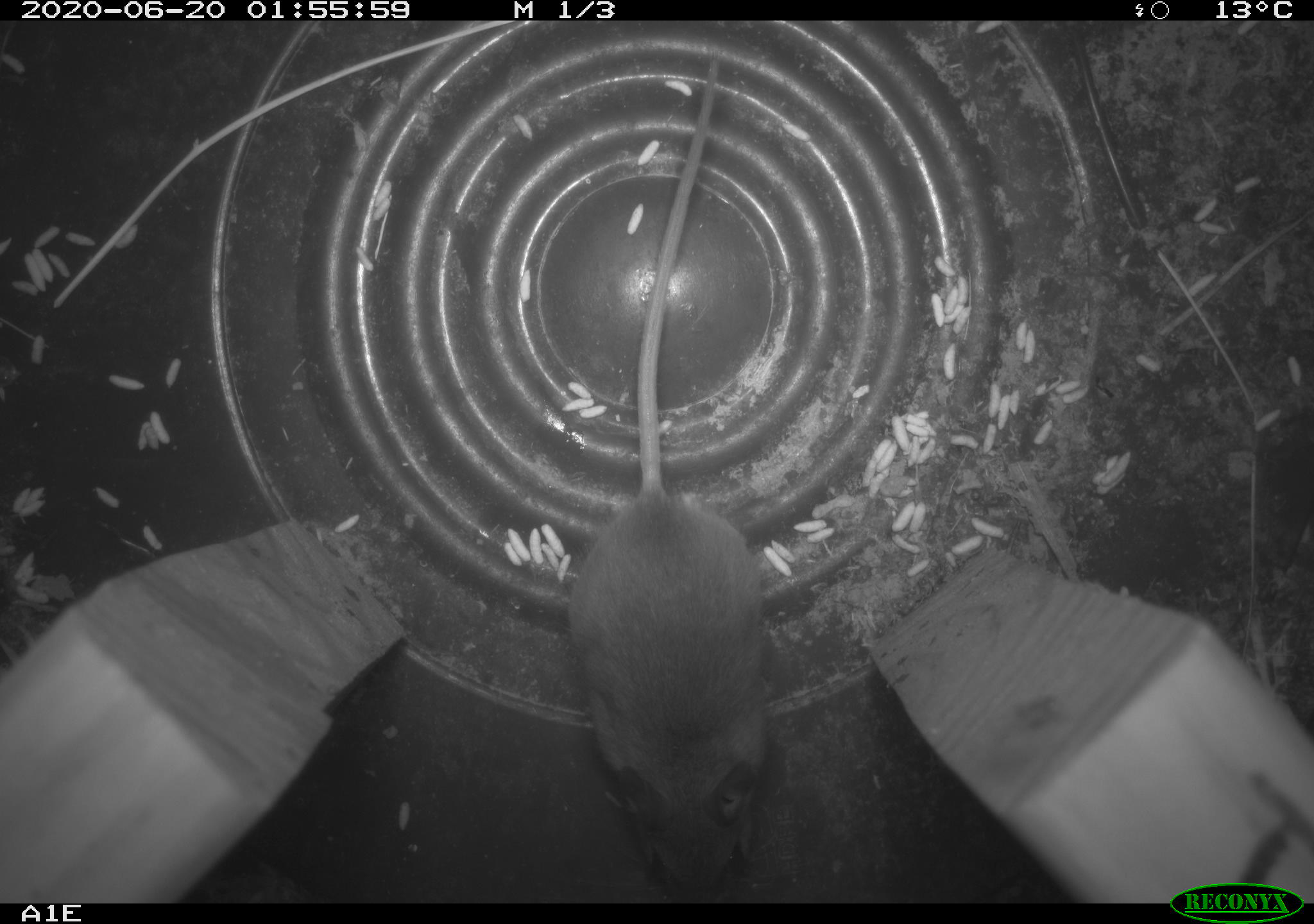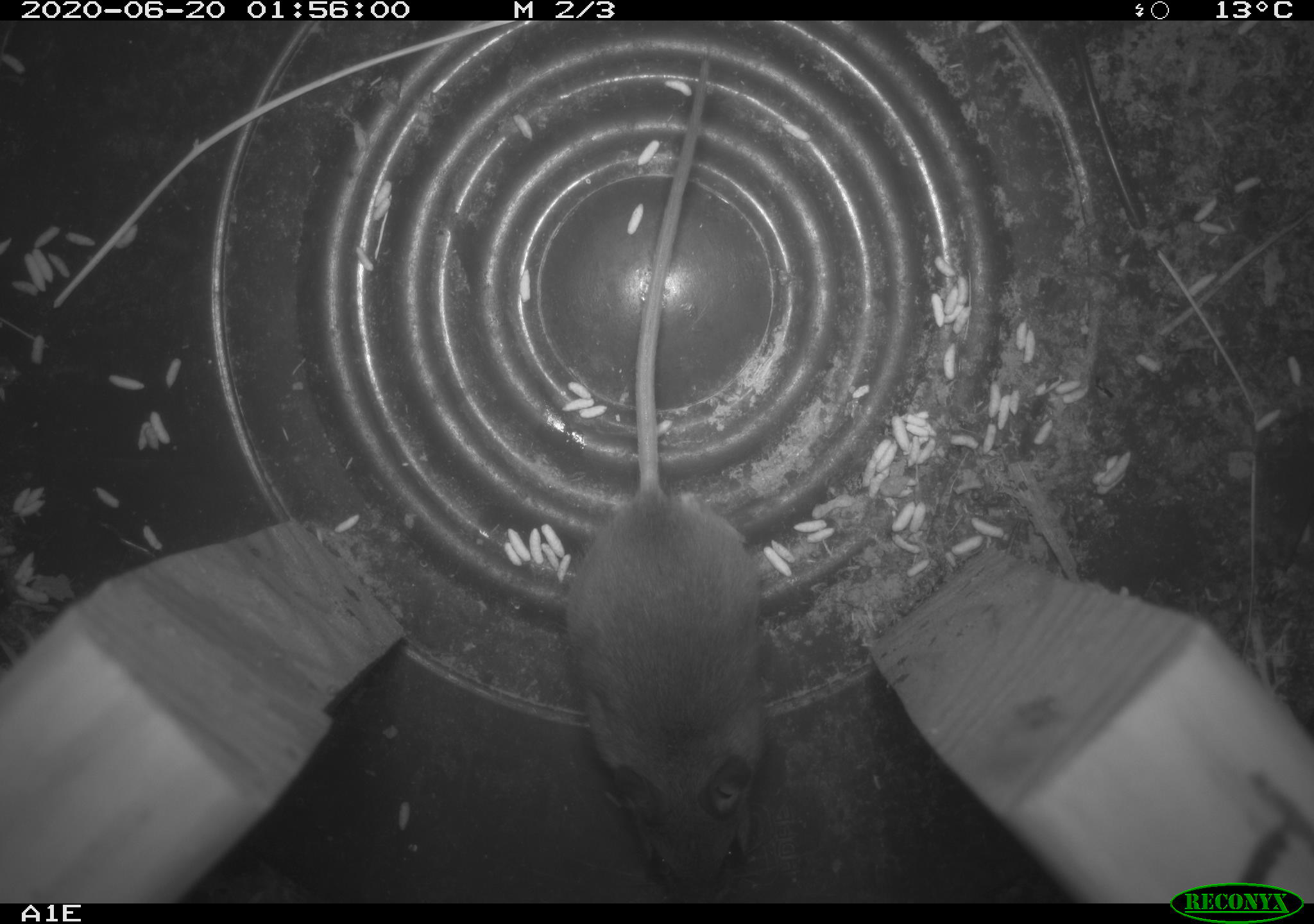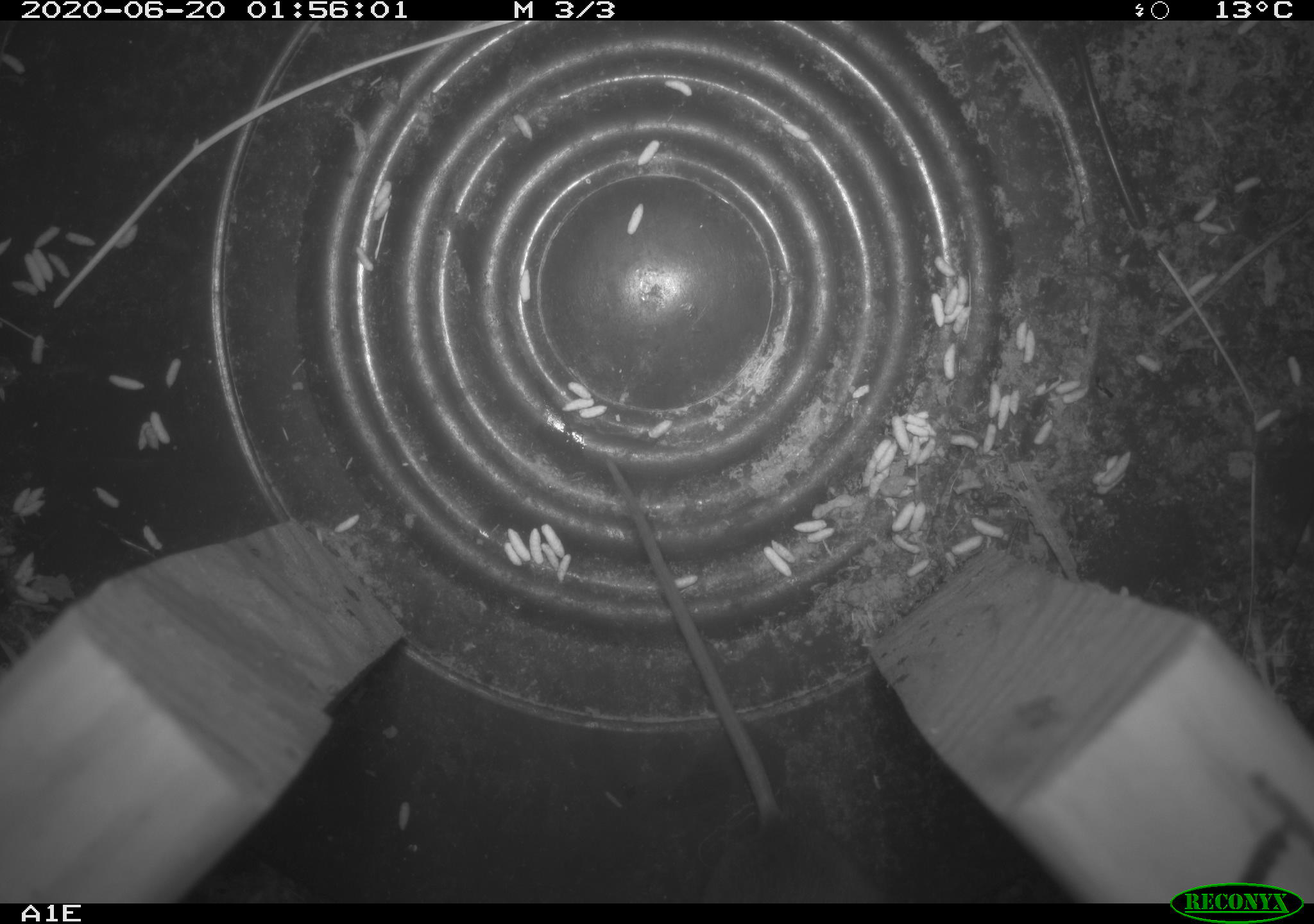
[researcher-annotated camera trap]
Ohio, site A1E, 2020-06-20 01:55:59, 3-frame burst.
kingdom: Animalia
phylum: Chordata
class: Mammalia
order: Rodentia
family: Cricetidae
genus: Peromyscus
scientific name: Peromyscus leucopus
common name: white-footed mouse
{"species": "white-footed mouse (Peromyscus leucopus)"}